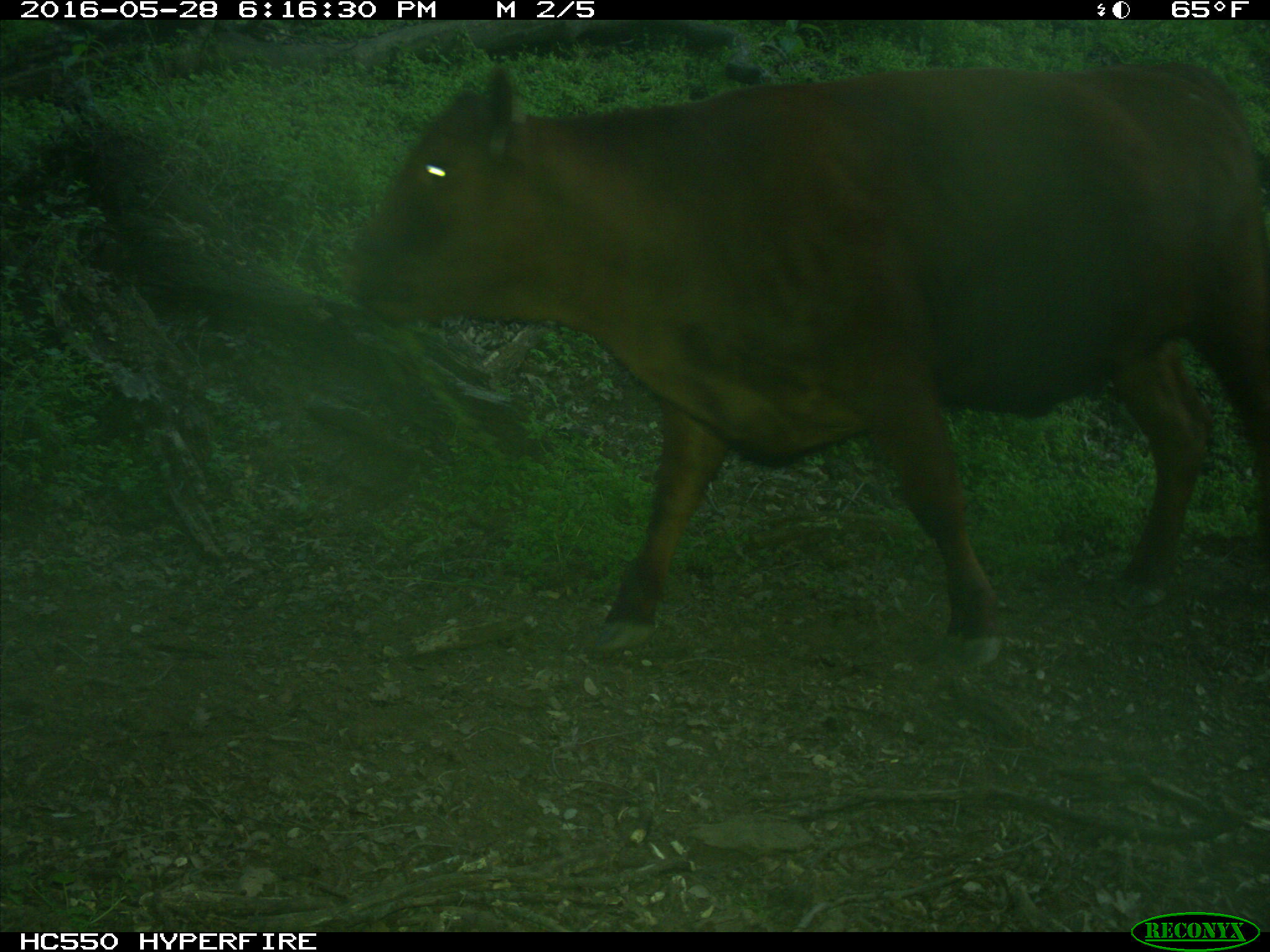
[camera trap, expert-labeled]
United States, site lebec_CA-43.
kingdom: Animalia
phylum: Chordata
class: Mammalia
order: Artiodactyla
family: Bovidae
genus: Bos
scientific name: Bos taurus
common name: domestic cow